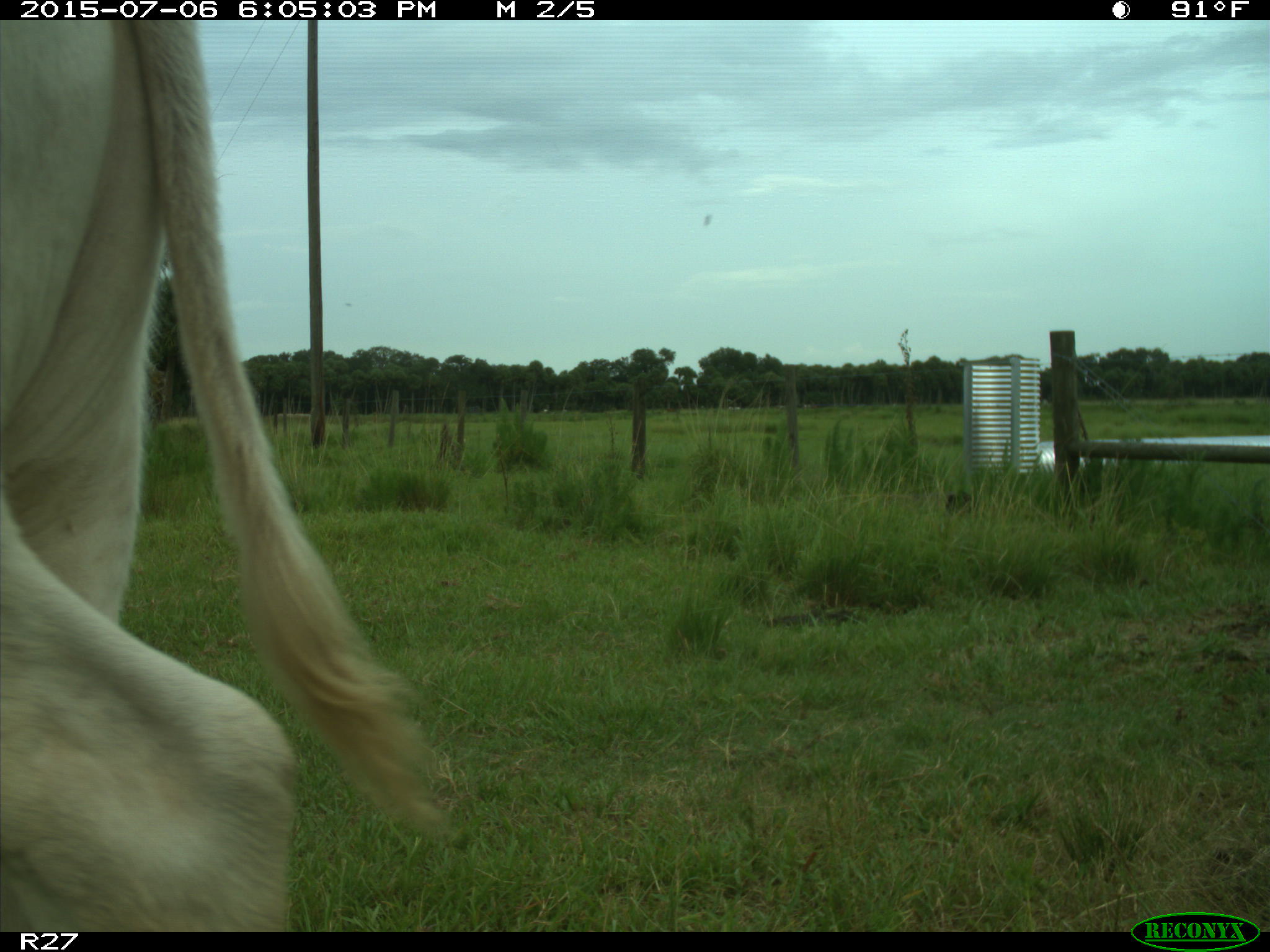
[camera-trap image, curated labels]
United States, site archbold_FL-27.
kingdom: Animalia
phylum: Chordata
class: Mammalia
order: Artiodactyla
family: Bovidae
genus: Bos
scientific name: Bos taurus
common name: domestic cow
Bos taurus (domestic cow).